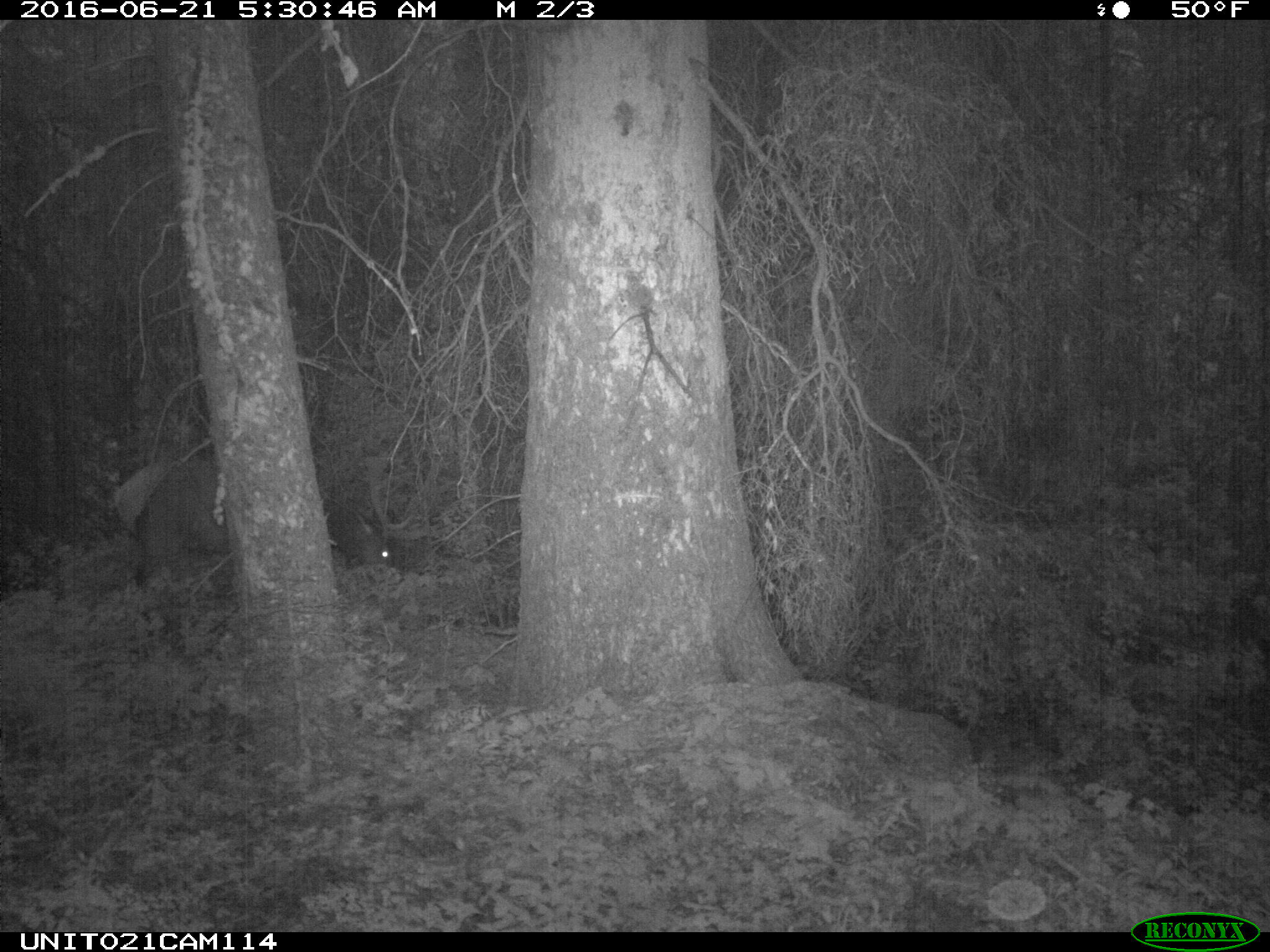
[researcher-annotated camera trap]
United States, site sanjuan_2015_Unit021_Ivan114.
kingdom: Animalia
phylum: Chordata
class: Mammalia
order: Artiodactyla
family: Cervidae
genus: Cervus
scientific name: Cervus elaphus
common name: red deer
Cervus elaphus (red deer).